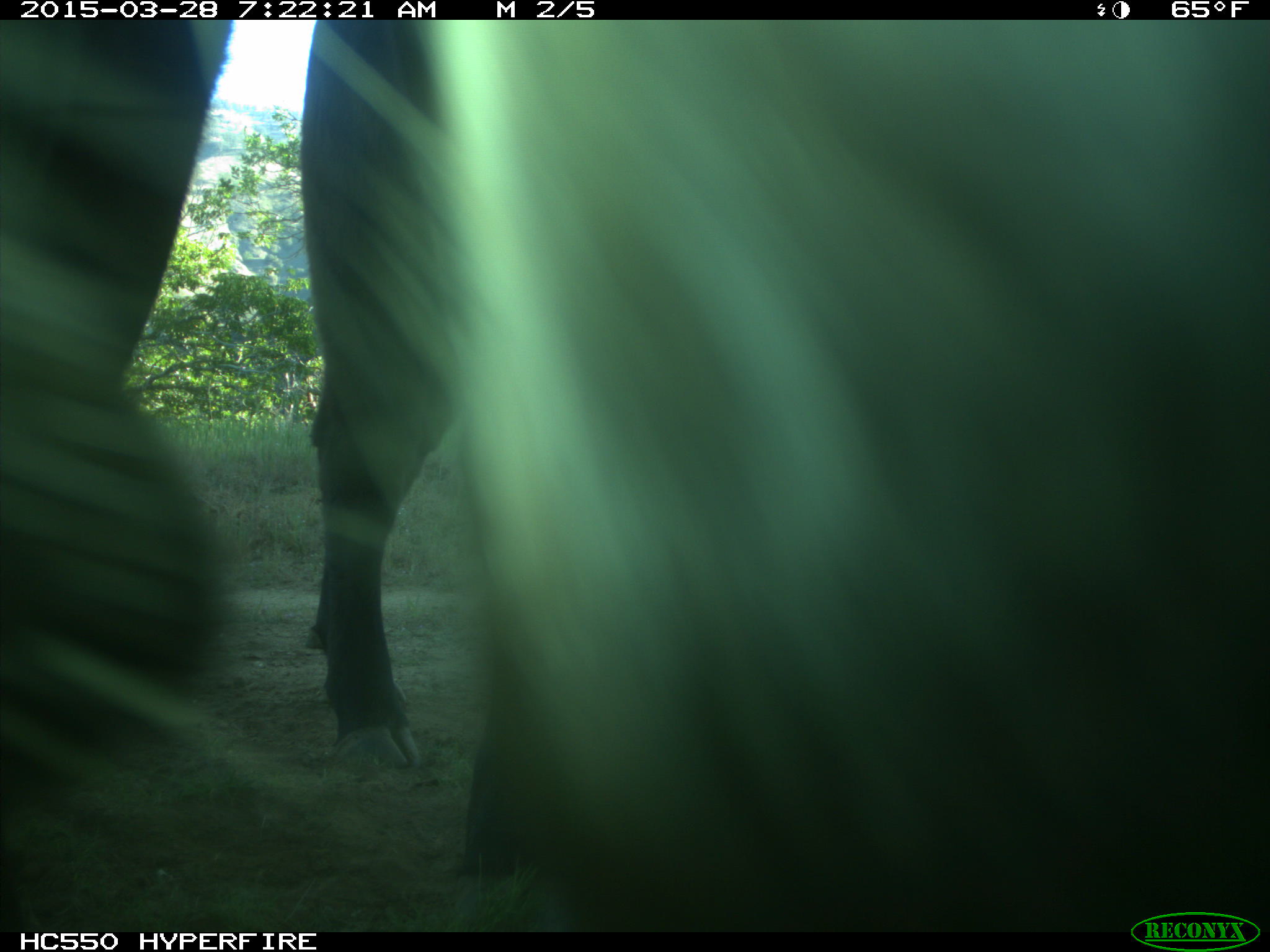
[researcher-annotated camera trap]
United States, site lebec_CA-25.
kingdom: Animalia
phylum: Chordata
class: Mammalia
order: Artiodactyla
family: Bovidae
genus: Bos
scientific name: Bos taurus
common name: domestic cow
Bos taurus (domestic cow).